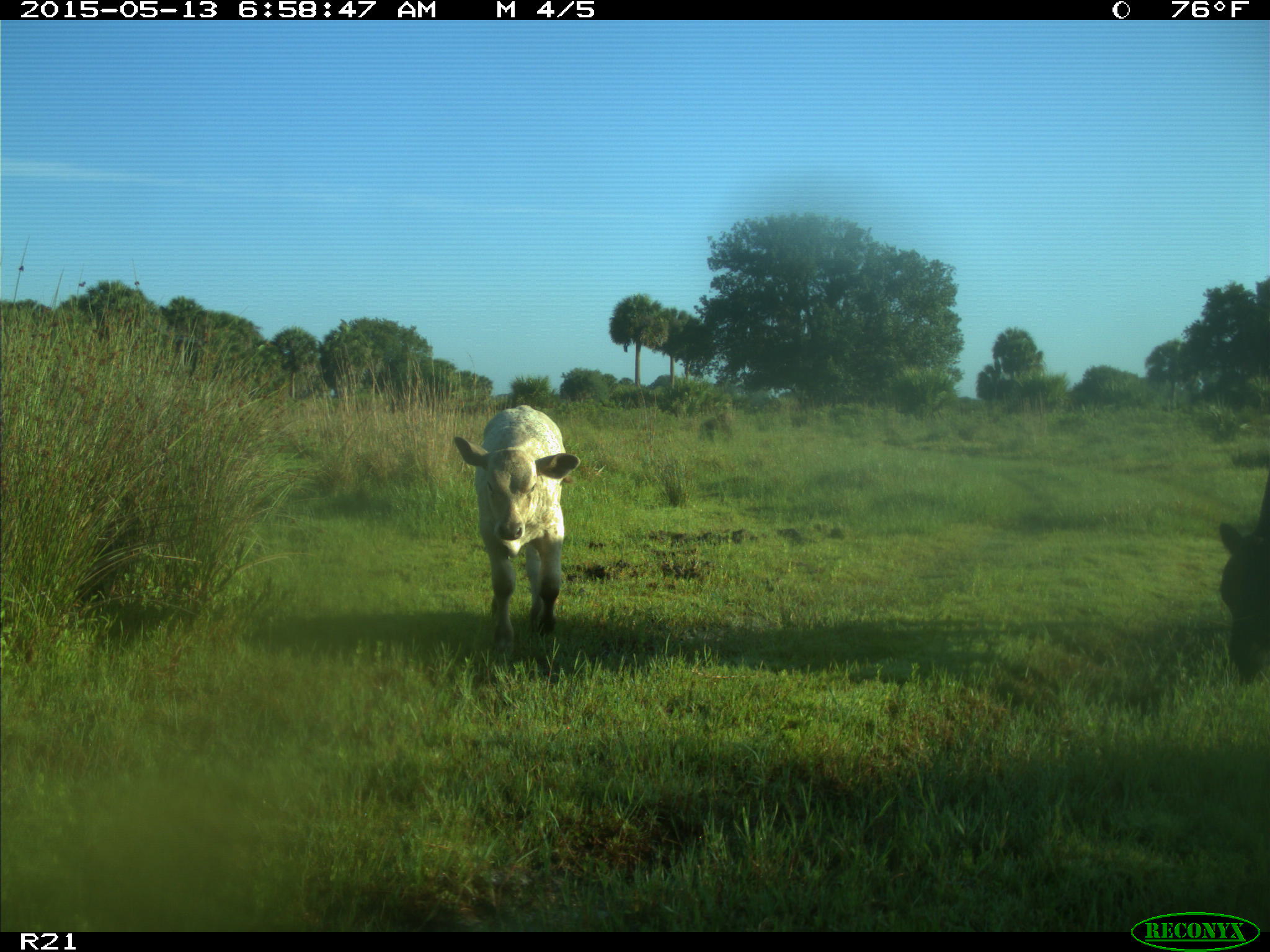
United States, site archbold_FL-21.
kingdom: Animalia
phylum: Chordata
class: Mammalia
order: Artiodactyla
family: Bovidae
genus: Bos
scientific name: Bos taurus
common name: domestic cow